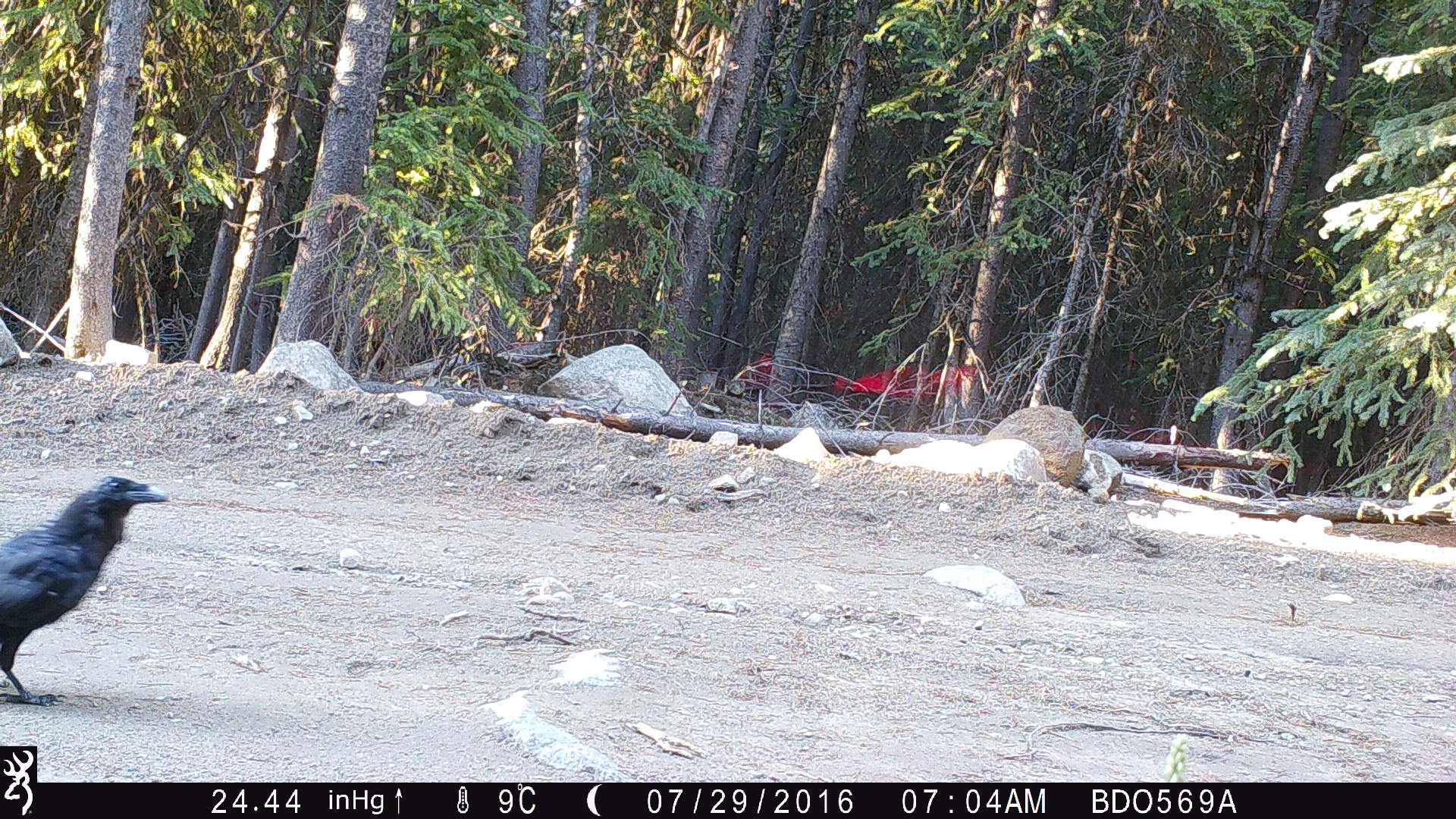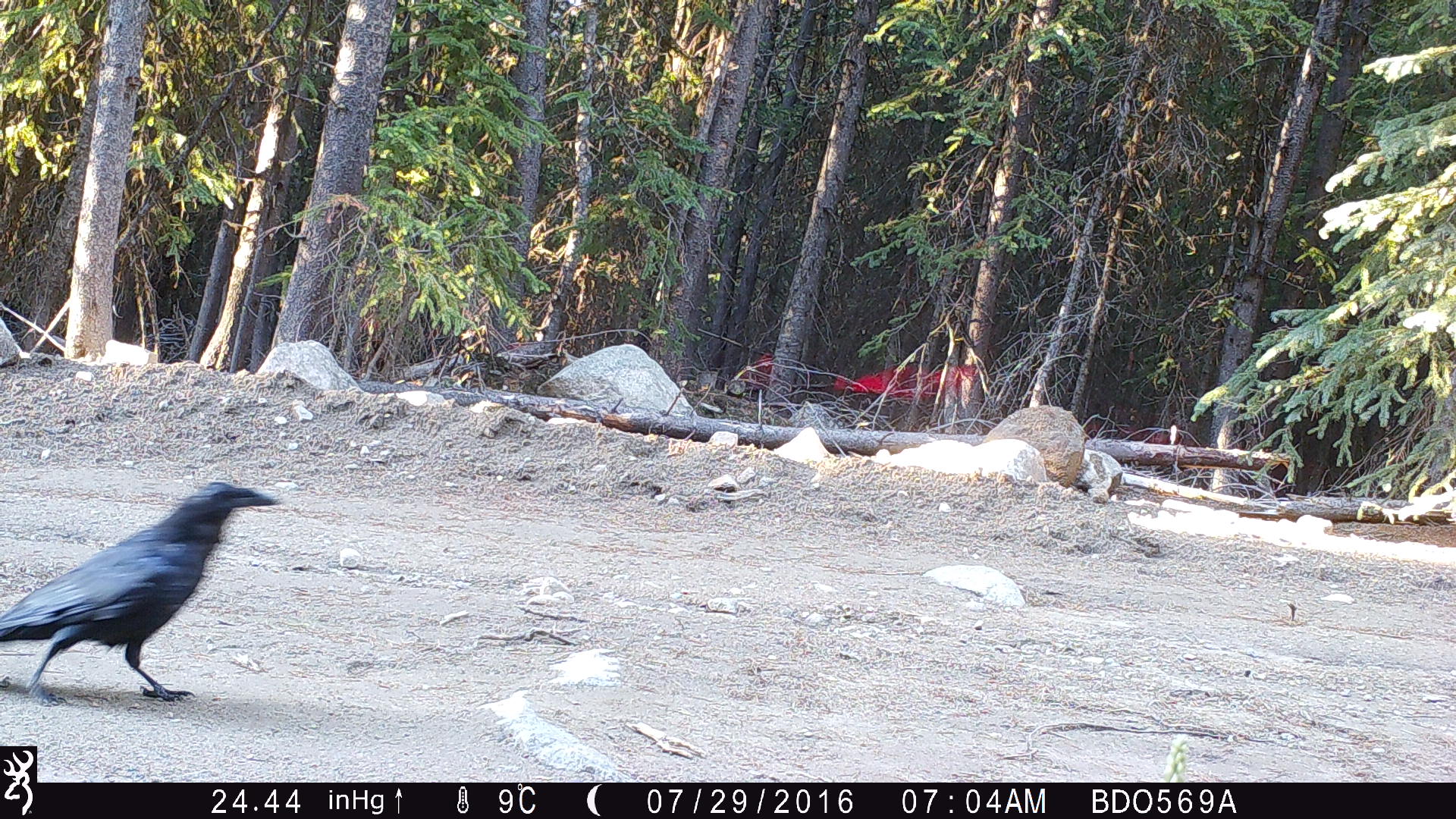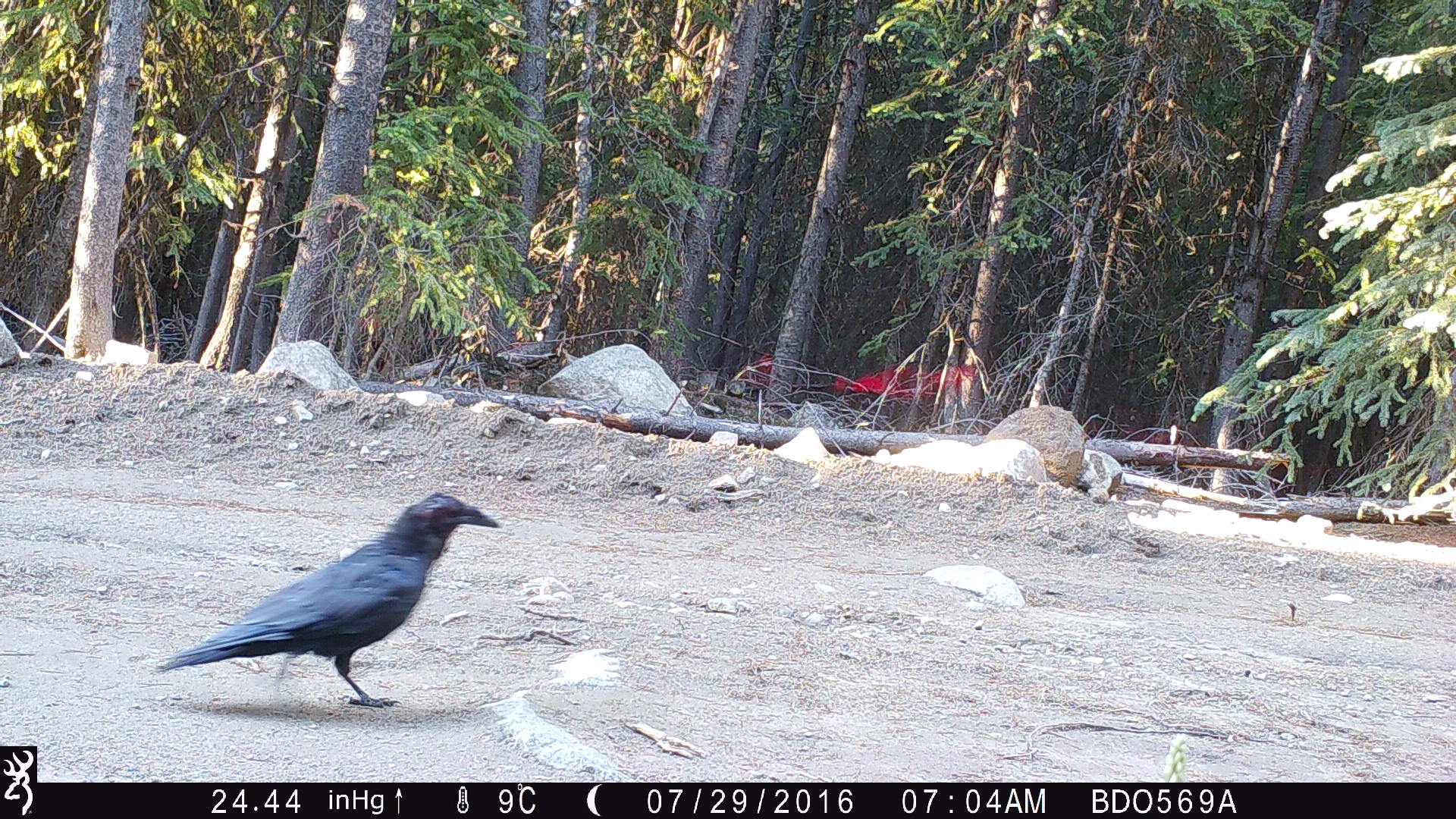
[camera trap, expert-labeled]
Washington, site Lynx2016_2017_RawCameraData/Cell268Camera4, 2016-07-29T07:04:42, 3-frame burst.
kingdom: Animalia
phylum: Chordata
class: Aves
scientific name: Aves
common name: birds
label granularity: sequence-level